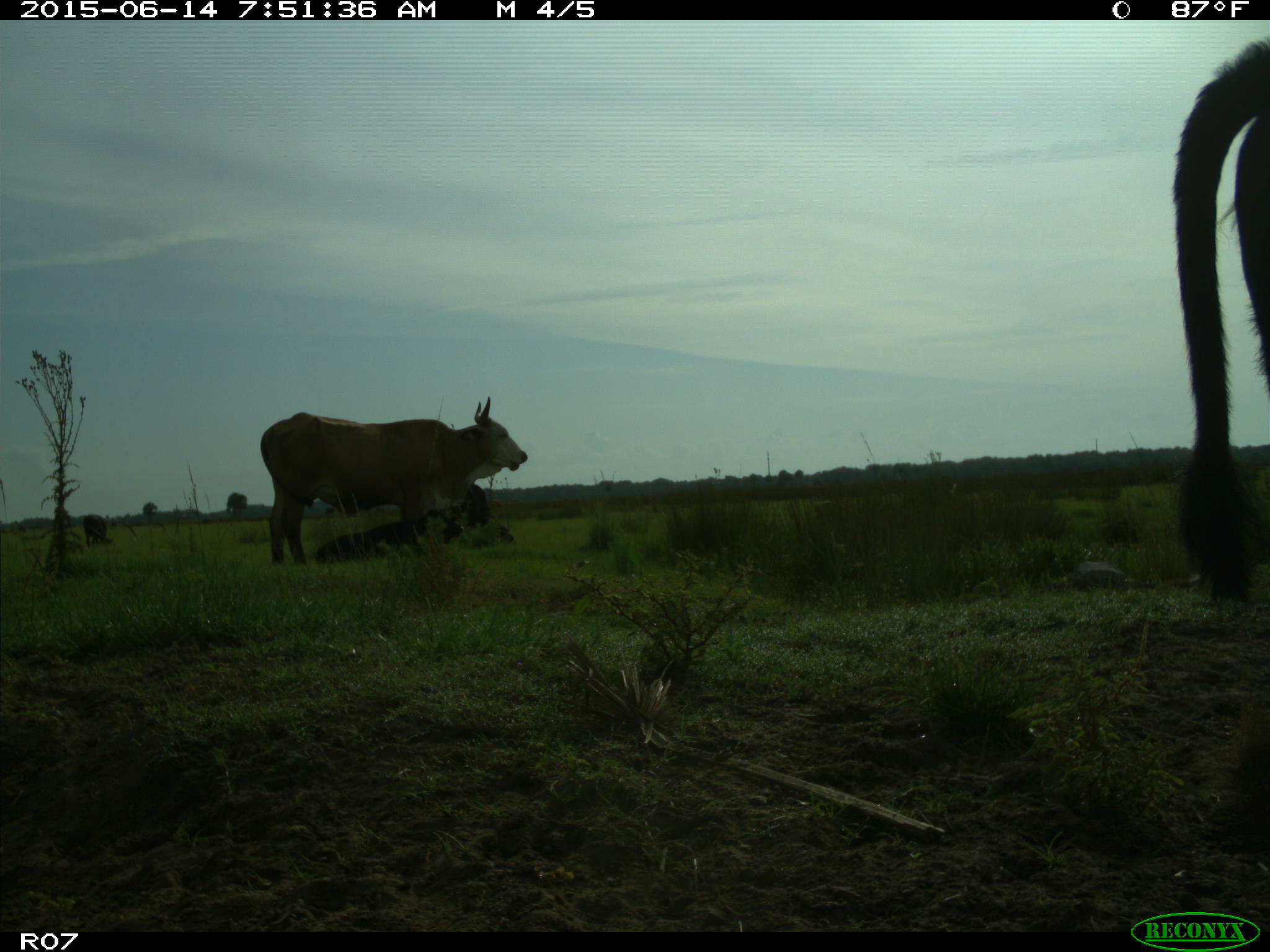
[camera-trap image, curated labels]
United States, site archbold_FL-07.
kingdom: Animalia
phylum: Chordata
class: Mammalia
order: Artiodactyla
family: Bovidae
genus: Bos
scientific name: Bos taurus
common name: domestic cow